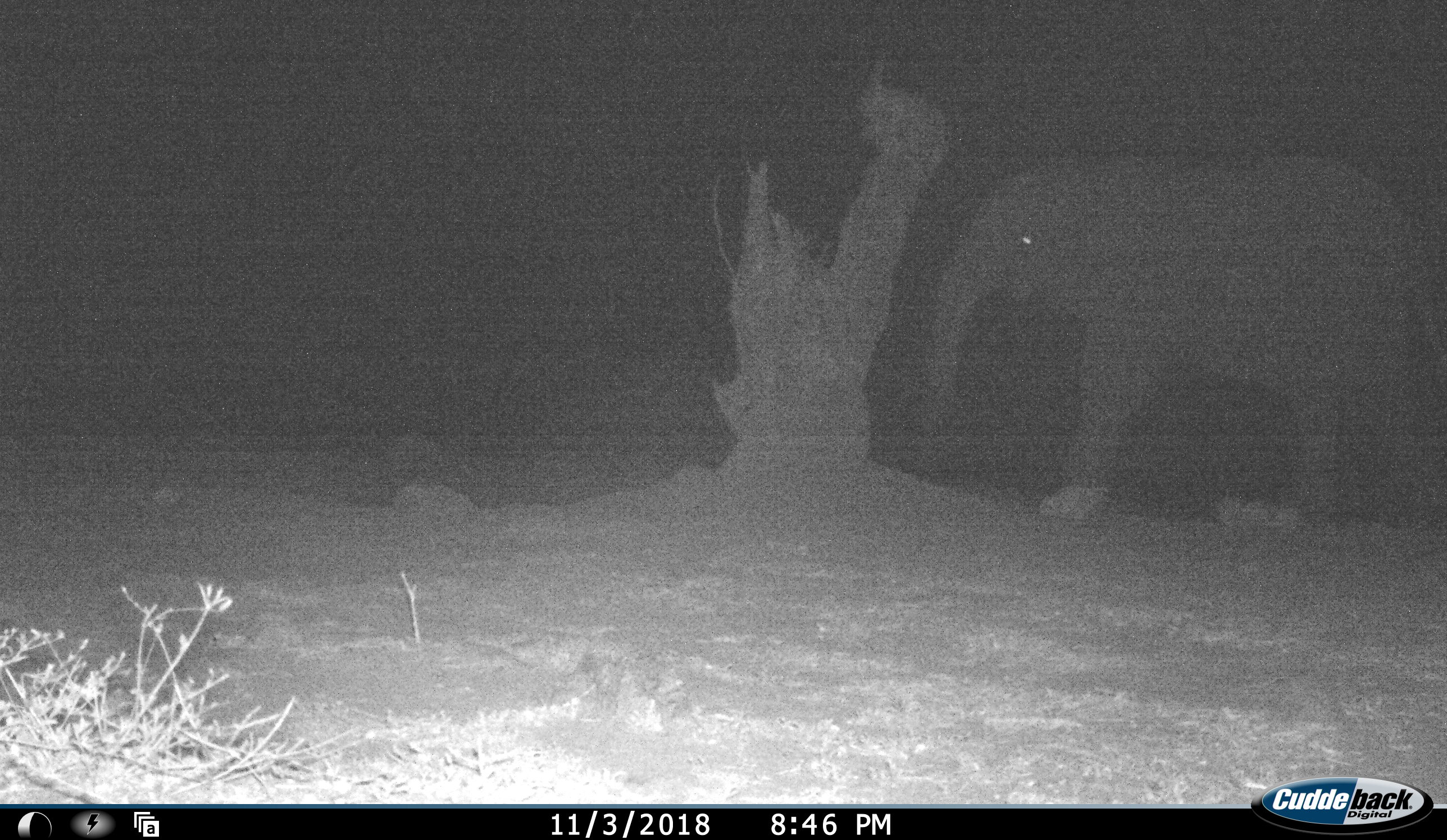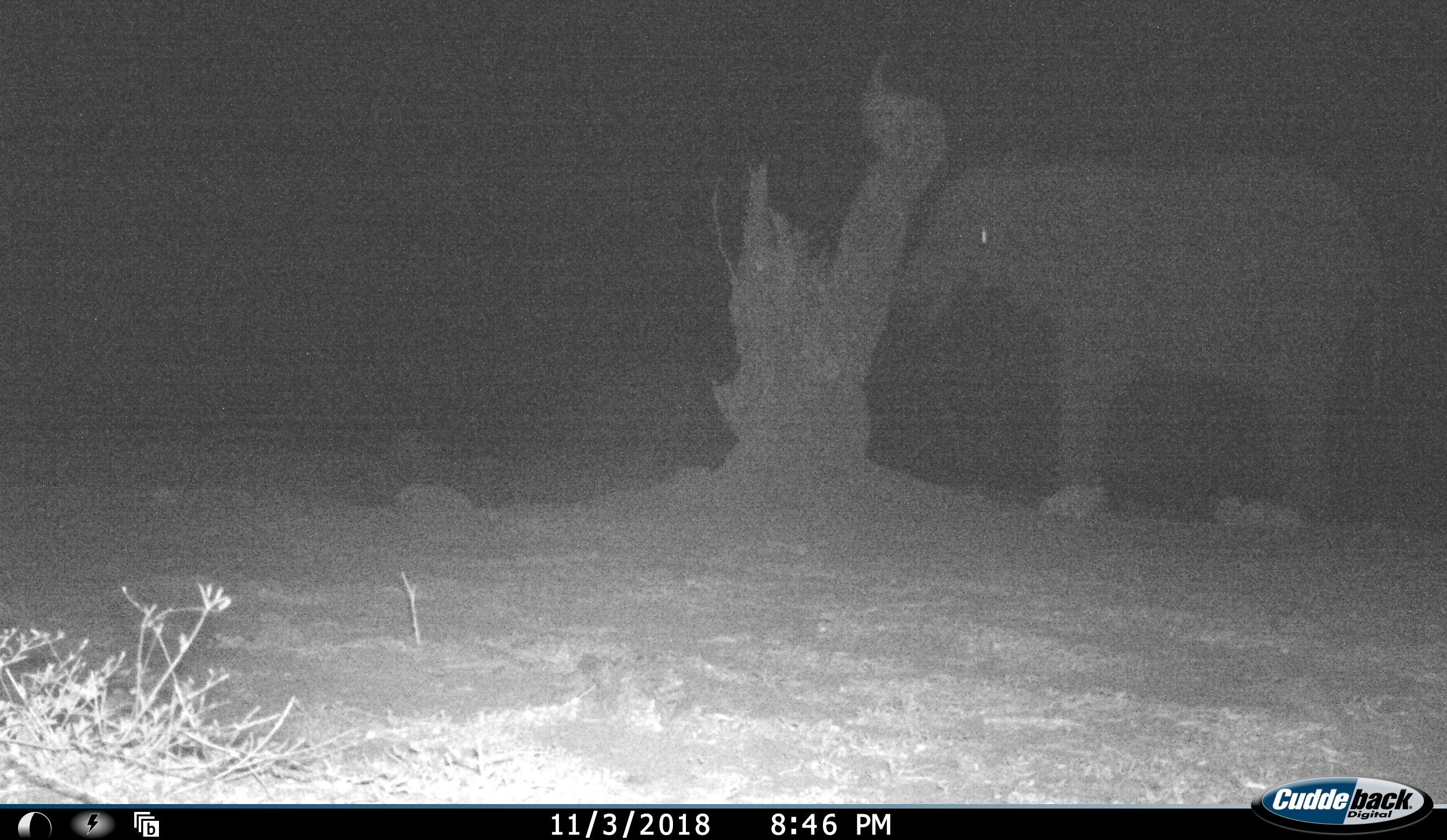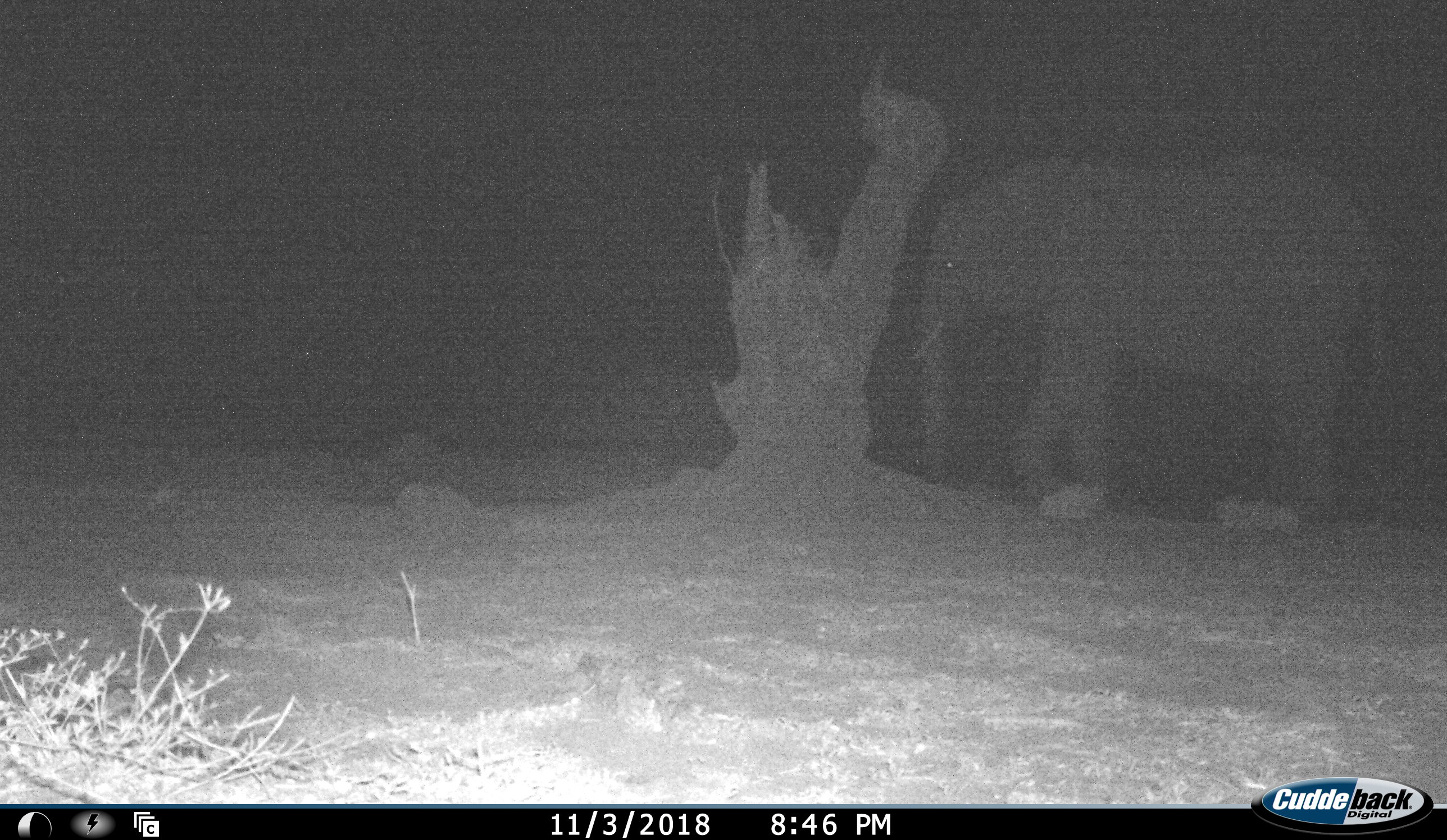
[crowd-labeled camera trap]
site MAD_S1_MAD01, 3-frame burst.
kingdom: Animalia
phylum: Chordata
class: Mammalia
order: Proboscidea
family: Elephantidae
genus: Loxodonta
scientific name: Loxodonta africana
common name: african bush elephant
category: elephant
Elephant (african bush elephant) (Loxodonta africana), count 1. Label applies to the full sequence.